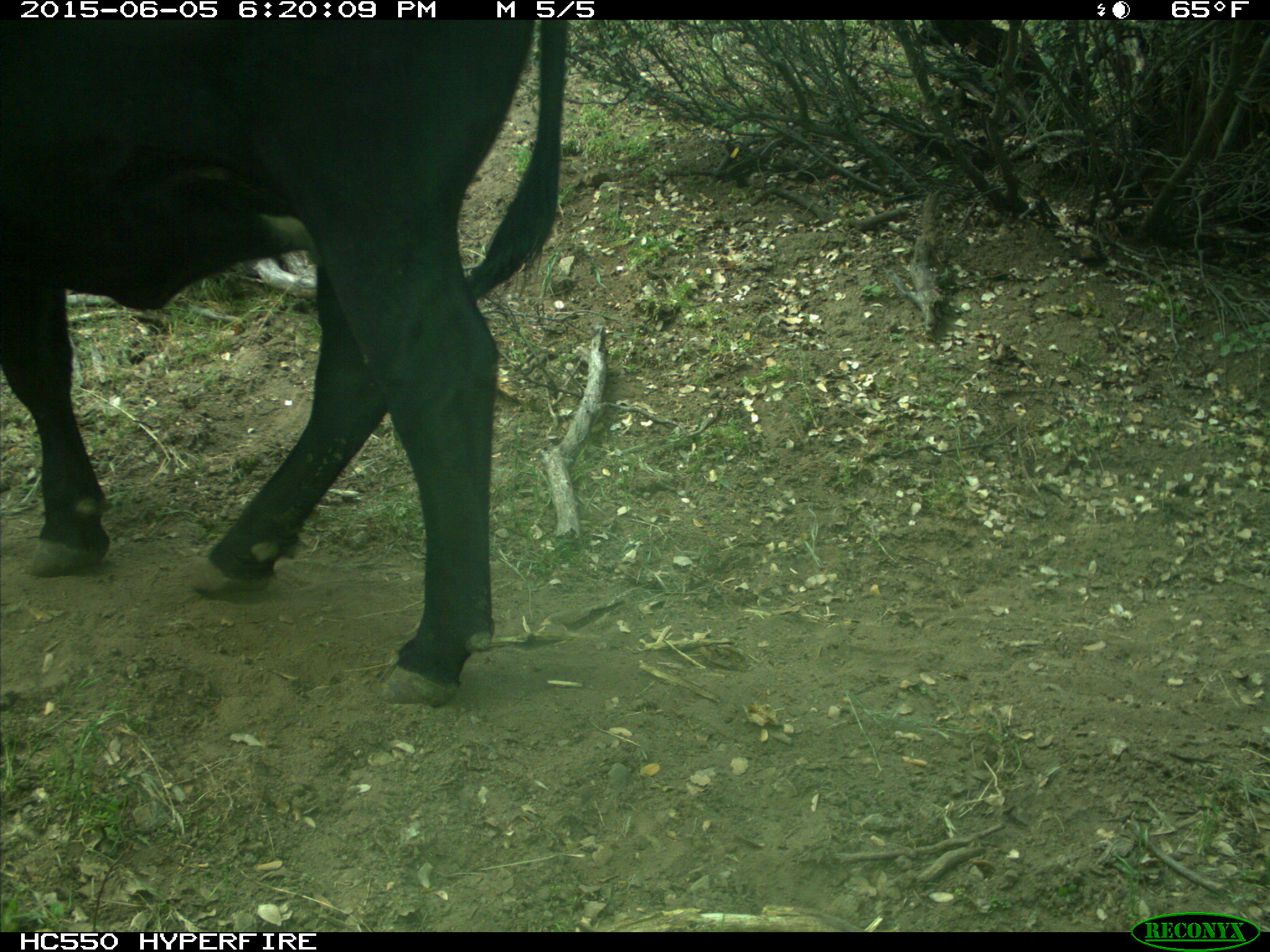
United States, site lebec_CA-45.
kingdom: Animalia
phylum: Chordata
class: Mammalia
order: Artiodactyla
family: Bovidae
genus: Bos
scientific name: Bos taurus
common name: domestic cow